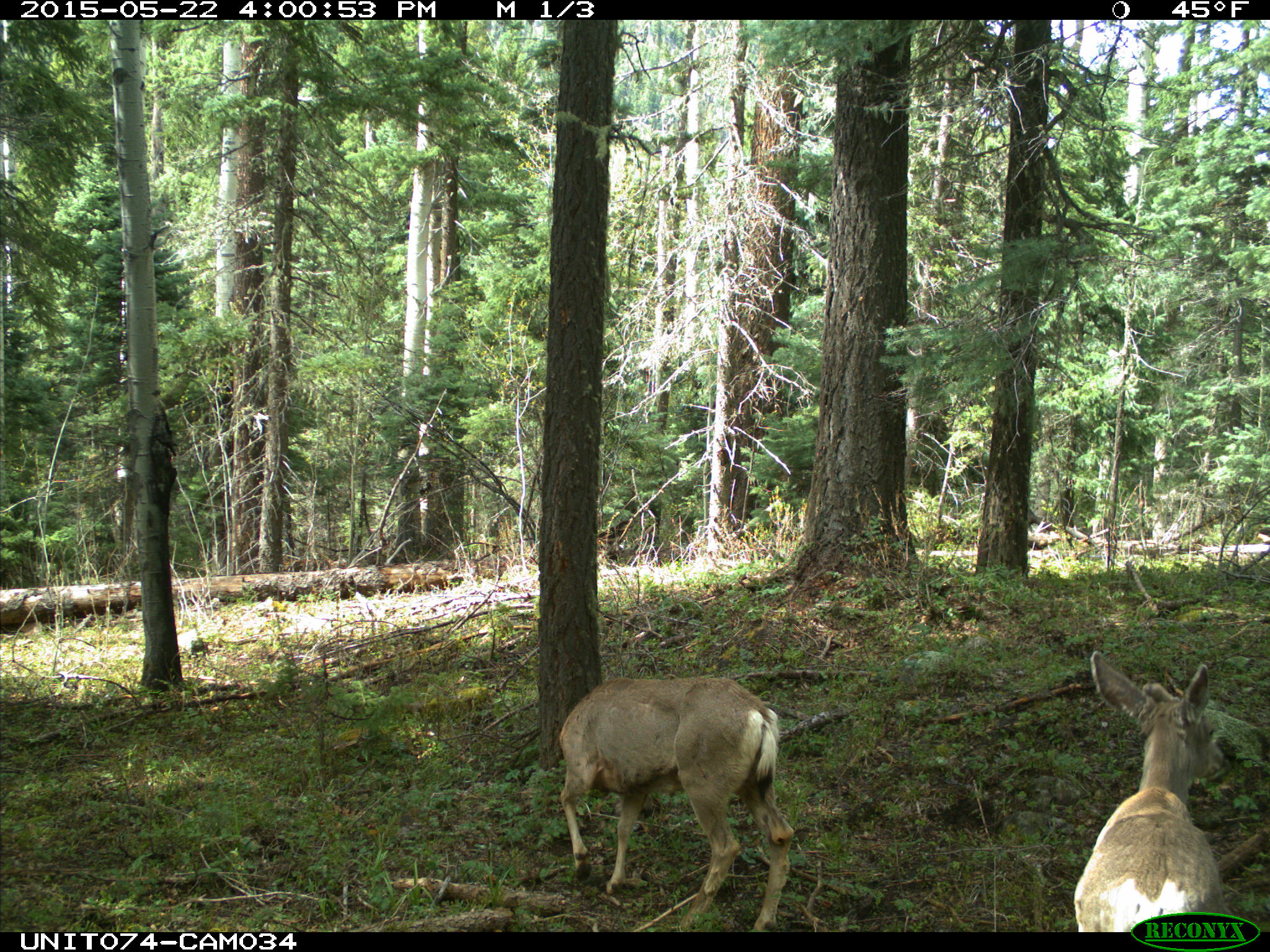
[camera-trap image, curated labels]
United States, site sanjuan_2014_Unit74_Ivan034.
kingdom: Animalia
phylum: Chordata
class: Mammalia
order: Artiodactyla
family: Cervidae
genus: Odocoileus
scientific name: Odocoileus hemionus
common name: mule deer